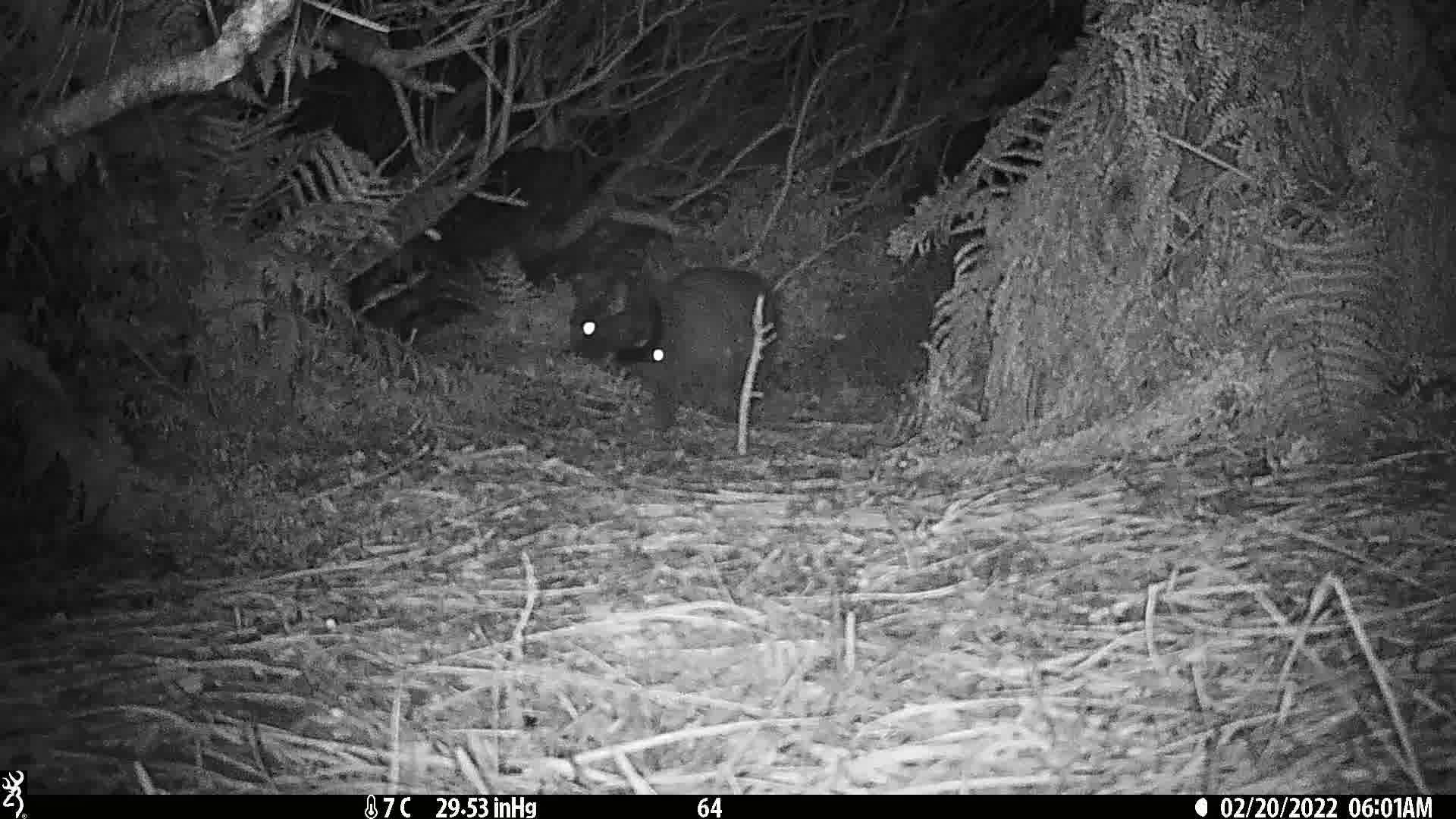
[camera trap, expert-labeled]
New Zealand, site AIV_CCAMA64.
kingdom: Animalia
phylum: Chordata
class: Mammalia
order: Carnivora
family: Felidae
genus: Felis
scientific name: Felis catus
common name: domestic cat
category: cat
Cat (domestic cat) (Felis catus).